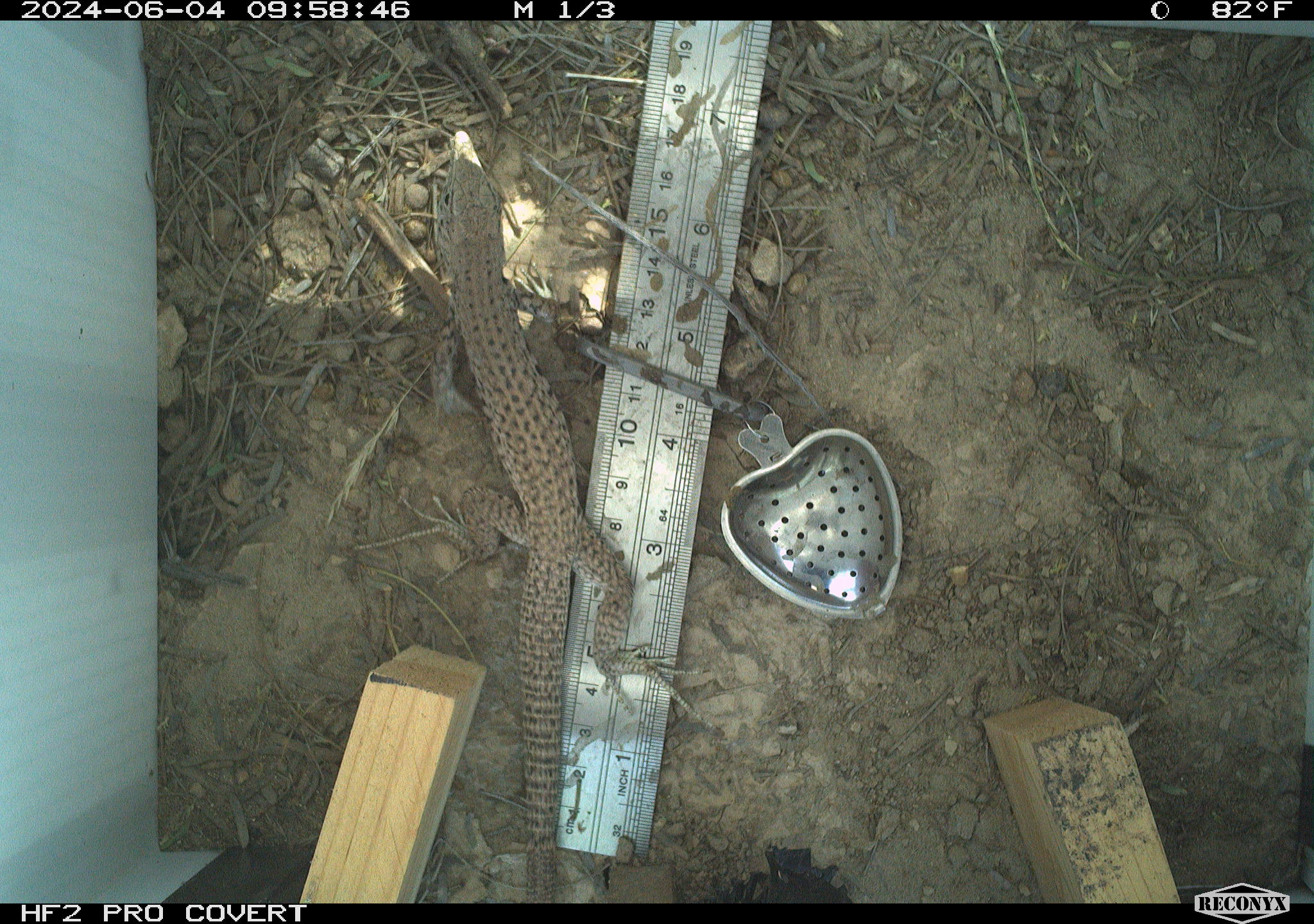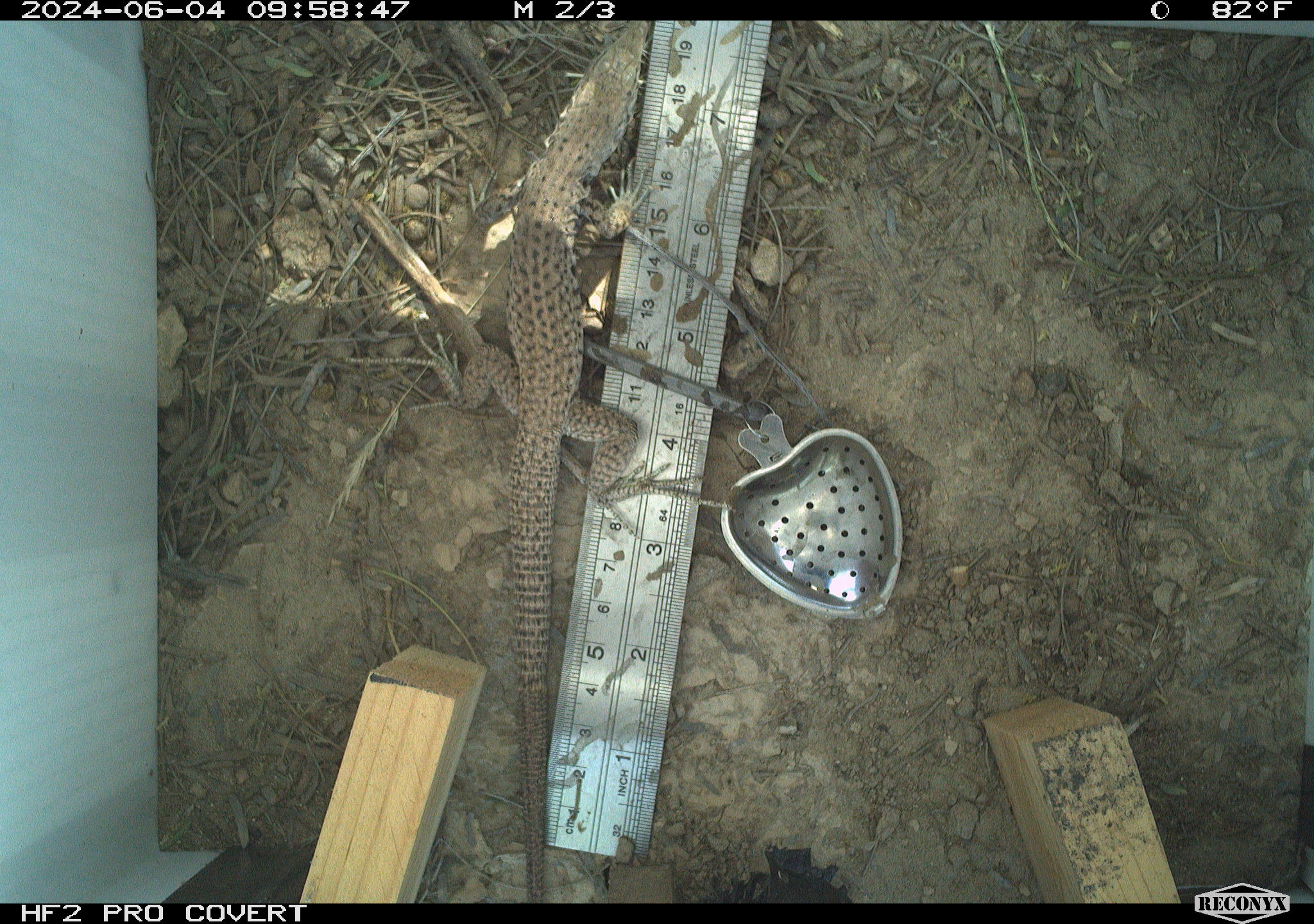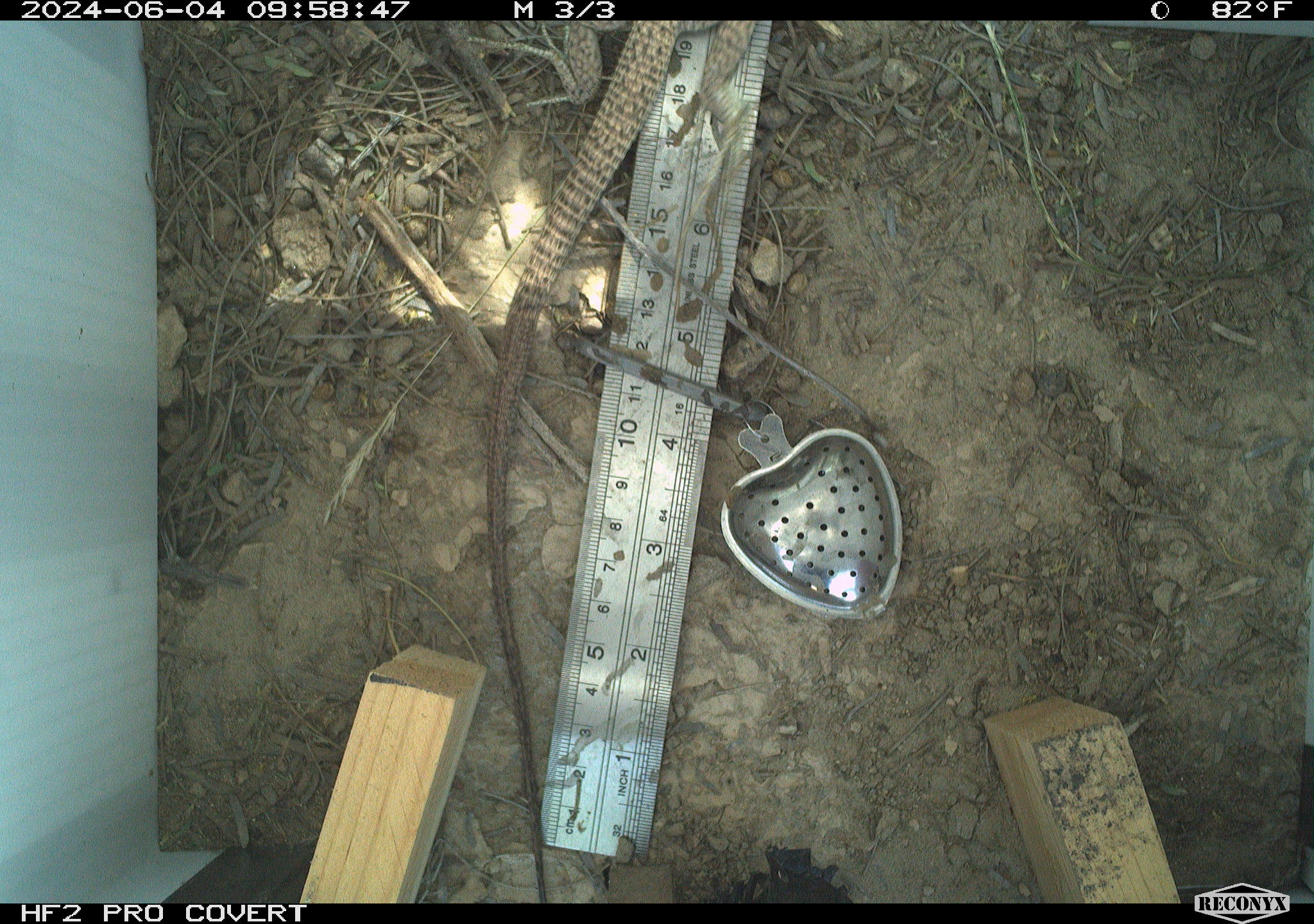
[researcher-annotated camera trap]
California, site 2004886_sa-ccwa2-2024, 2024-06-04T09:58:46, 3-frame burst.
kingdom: Animalia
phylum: Chordata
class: Reptilia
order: Squamata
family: Teiidae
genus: Aspidoscelis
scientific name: Aspidoscelis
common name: whiptail lizards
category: aspidoscelis species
Aspidoscelis species (whiptail lizards) (Aspidoscelis).